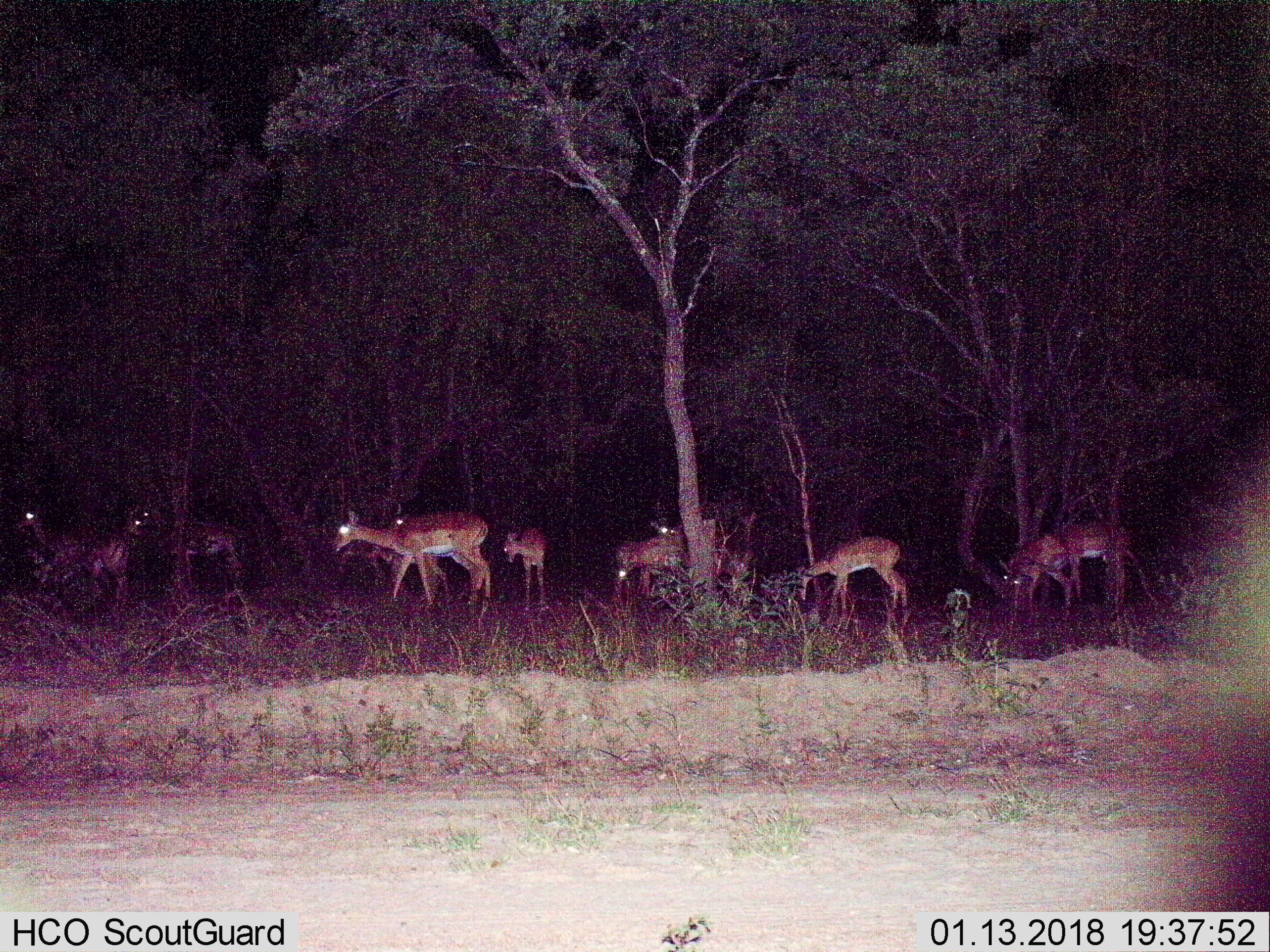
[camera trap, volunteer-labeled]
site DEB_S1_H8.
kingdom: Animalia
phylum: Chordata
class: Mammalia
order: Artiodactyla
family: Bovidae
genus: Aepyceros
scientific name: Aepyceros melampus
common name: impala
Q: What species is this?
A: Impala (Aepyceros melampus).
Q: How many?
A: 11-50.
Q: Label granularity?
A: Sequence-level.